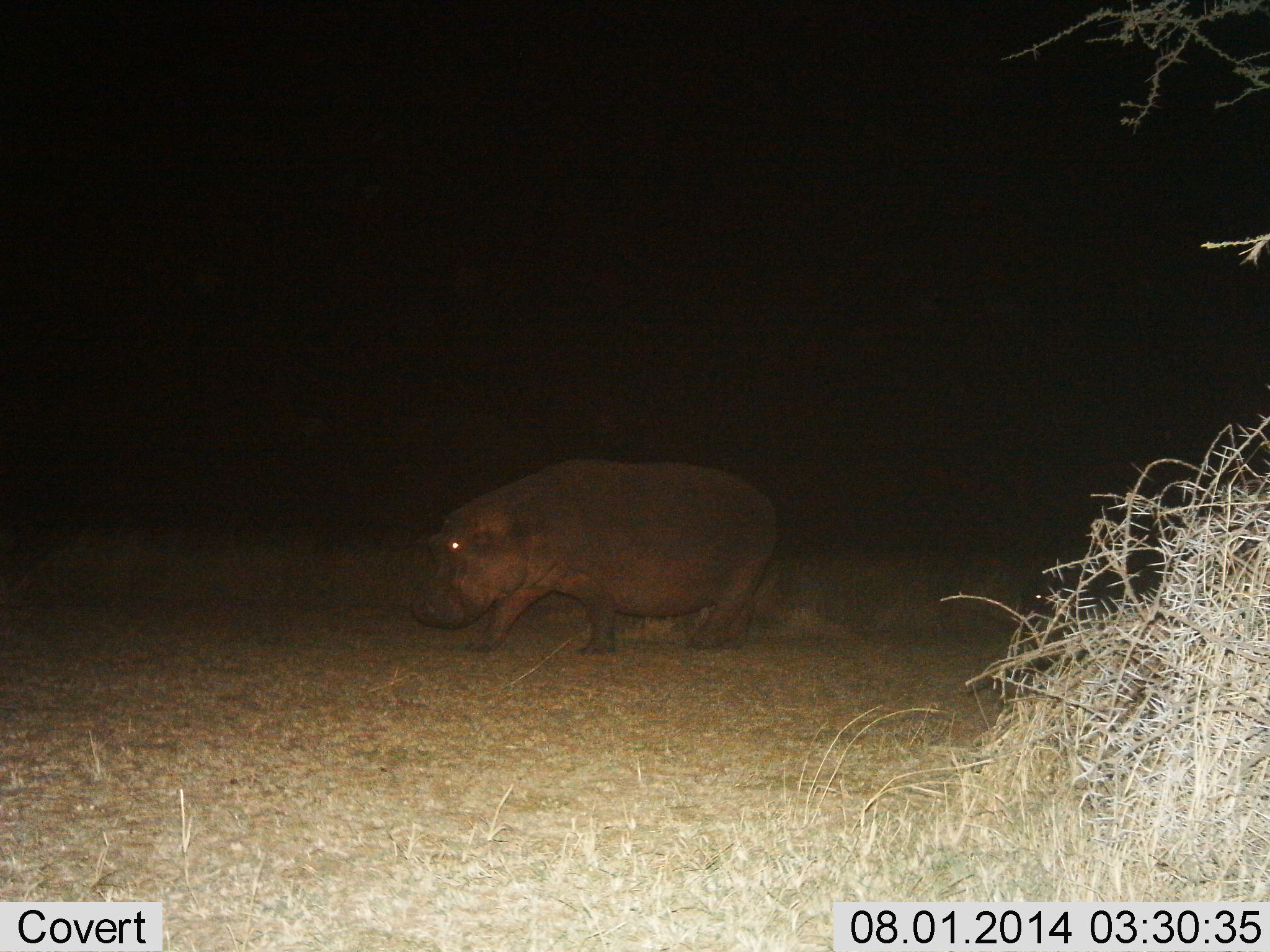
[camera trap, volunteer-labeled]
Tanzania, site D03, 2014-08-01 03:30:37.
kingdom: Animalia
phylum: Chordata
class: Mammalia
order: Artiodactyla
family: Hippopotamidae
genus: Hippopotamus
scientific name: Hippopotamus amphibius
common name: hippopotamus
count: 1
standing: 0%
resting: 0%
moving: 100%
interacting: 0%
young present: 0%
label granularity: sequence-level